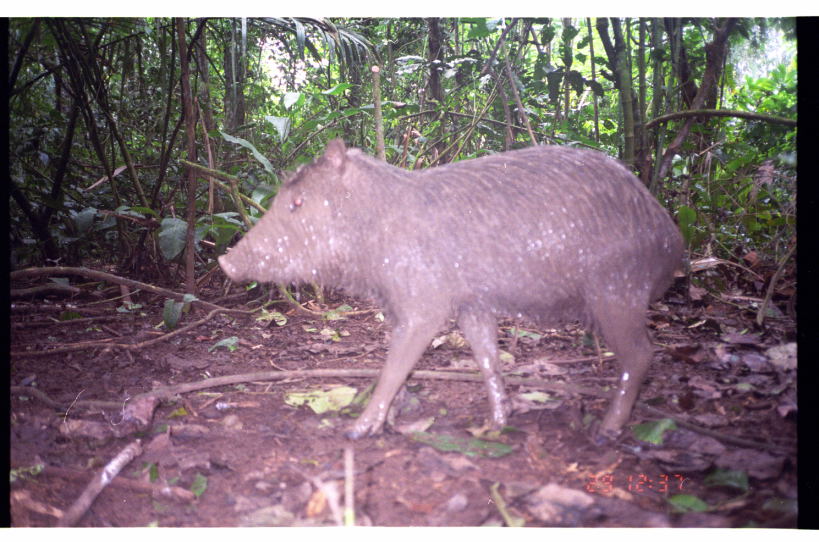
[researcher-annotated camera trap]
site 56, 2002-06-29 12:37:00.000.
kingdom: Animalia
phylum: Chordata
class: Mammalia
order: Artiodactyla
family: Tayassuidae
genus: Tayassu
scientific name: Tayassu pecari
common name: white-lipped peccary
Tayassu pecari (white-lipped peccary).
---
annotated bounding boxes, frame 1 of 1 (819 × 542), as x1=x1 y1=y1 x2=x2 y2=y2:
tayassu pecari: x1=215 y1=133 x2=686 y2=443